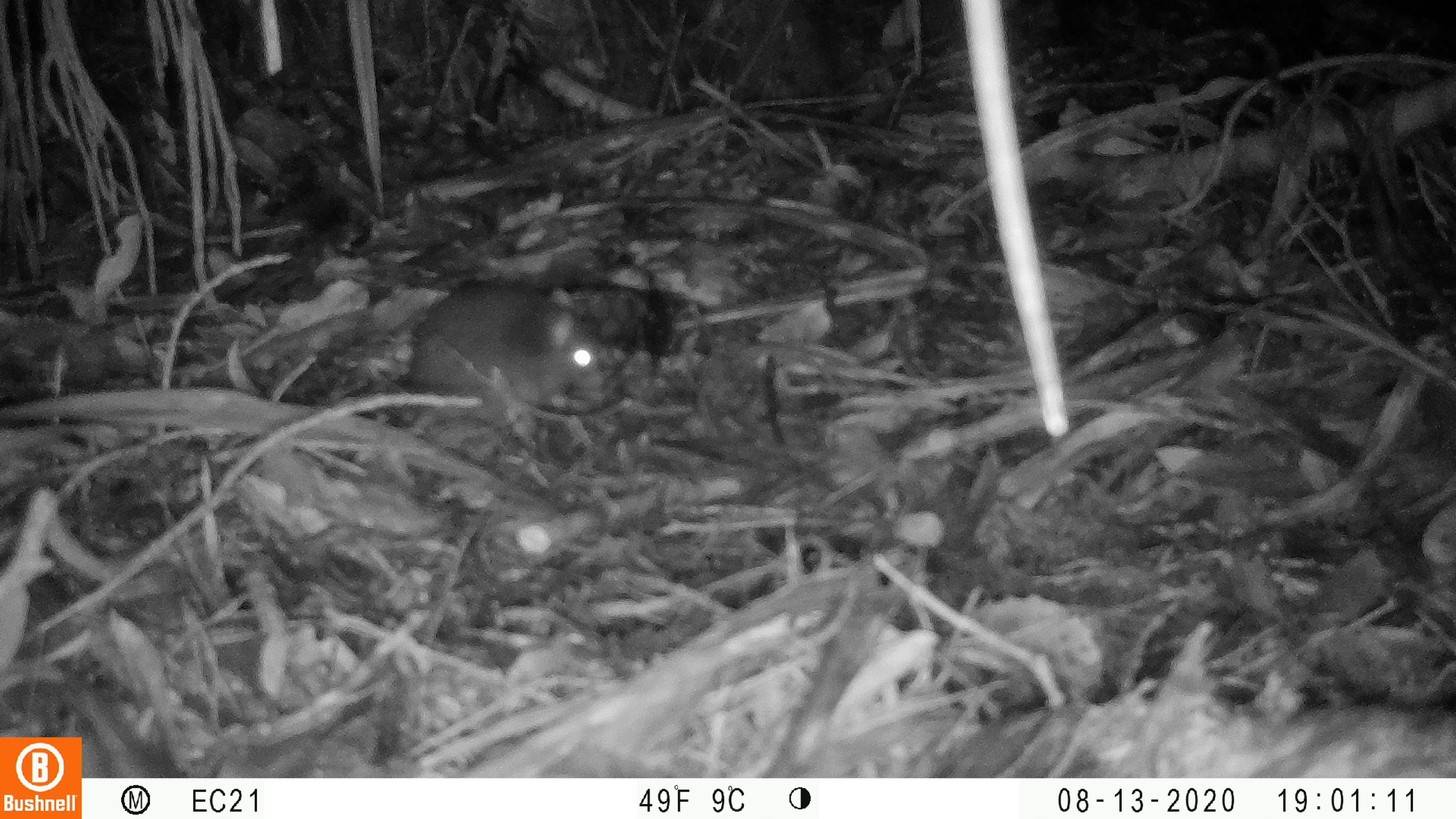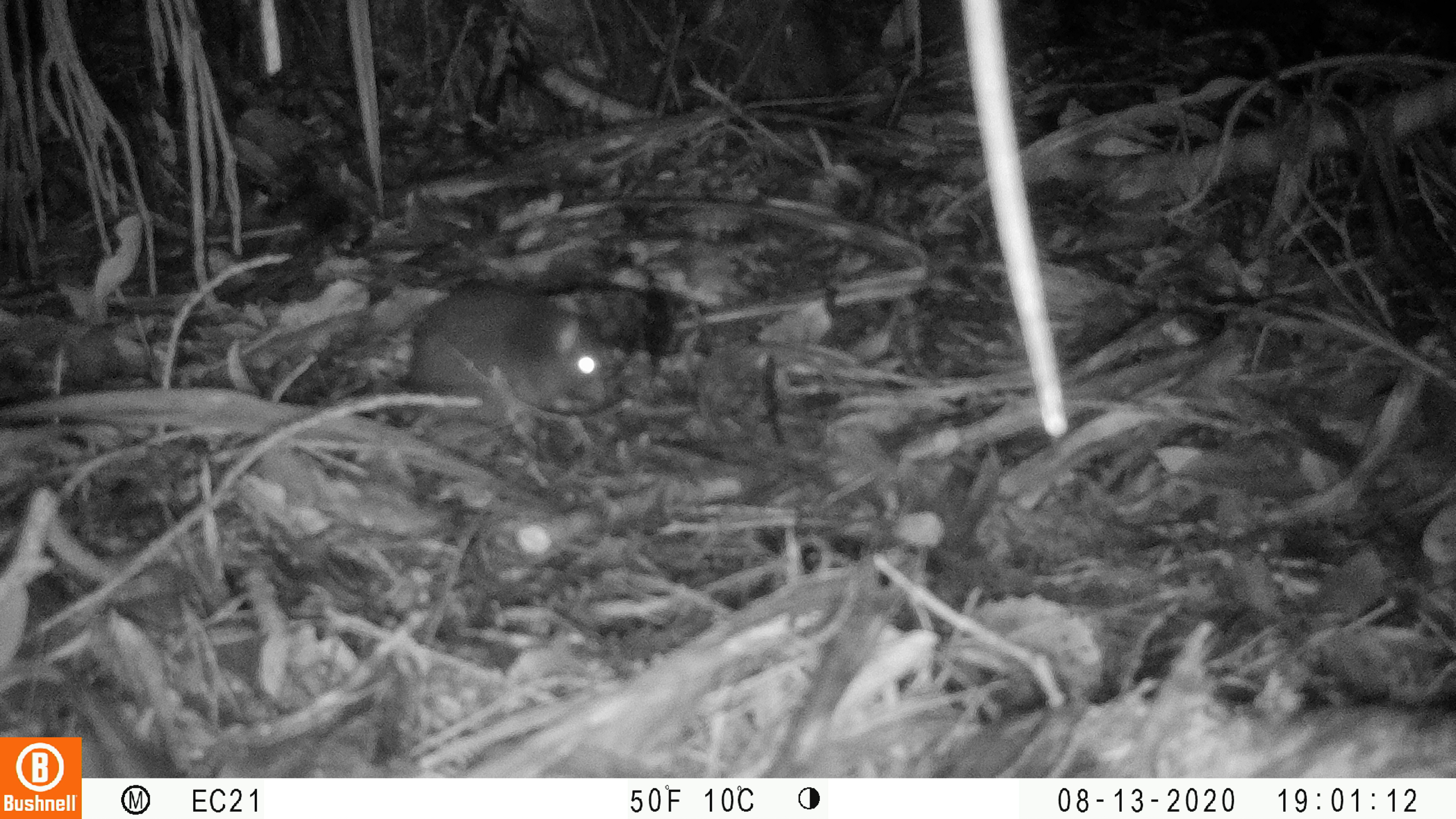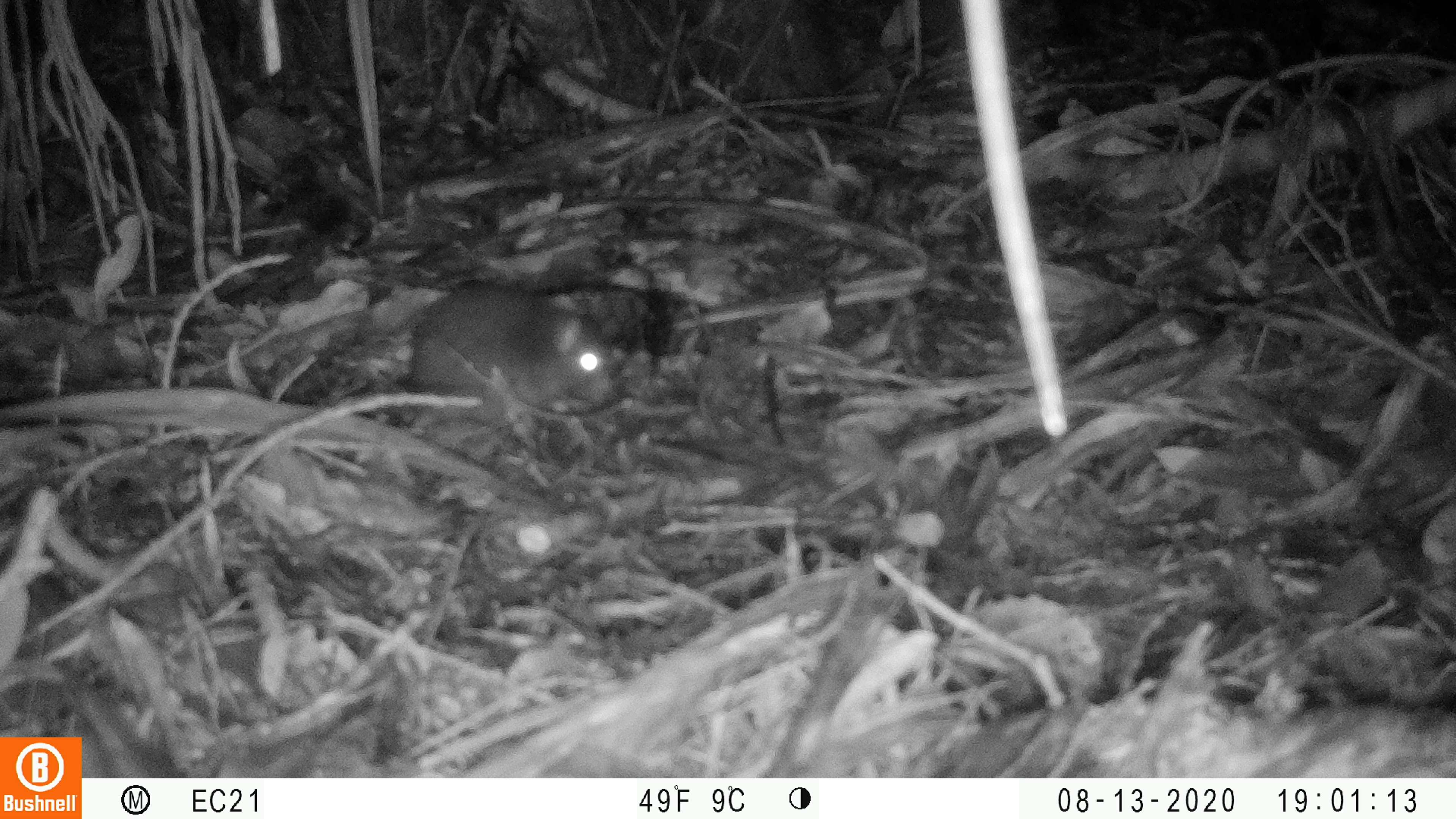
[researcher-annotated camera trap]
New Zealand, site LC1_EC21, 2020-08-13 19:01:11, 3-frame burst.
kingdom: Animalia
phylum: Chordata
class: Mammalia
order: Rodentia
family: Muridae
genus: Rattus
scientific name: Rattus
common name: rat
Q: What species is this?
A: Rat (Rattus).